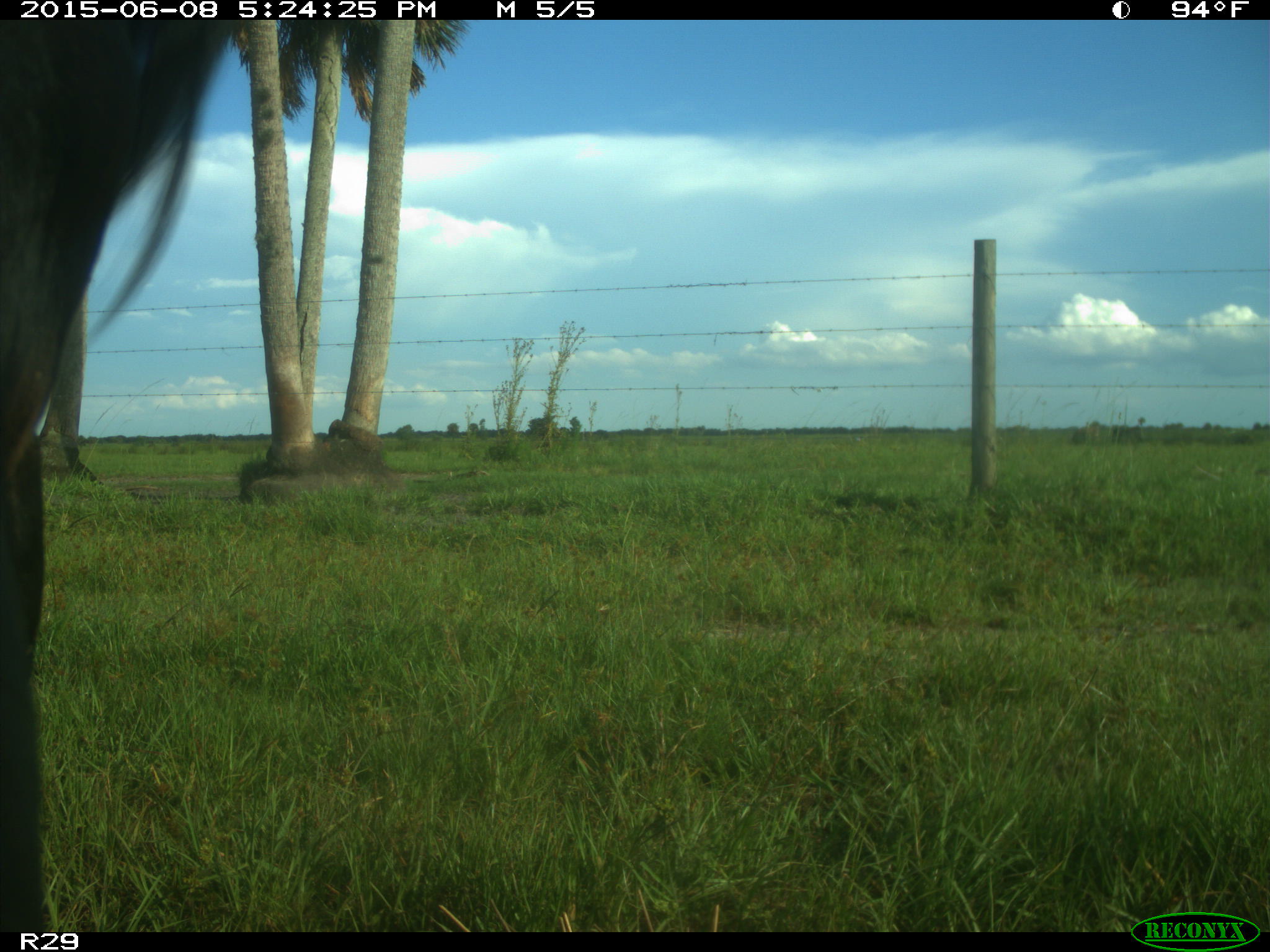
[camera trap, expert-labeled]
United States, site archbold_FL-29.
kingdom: Animalia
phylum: Chordata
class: Mammalia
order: Artiodactyla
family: Bovidae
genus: Bos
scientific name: Bos taurus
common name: domestic cow